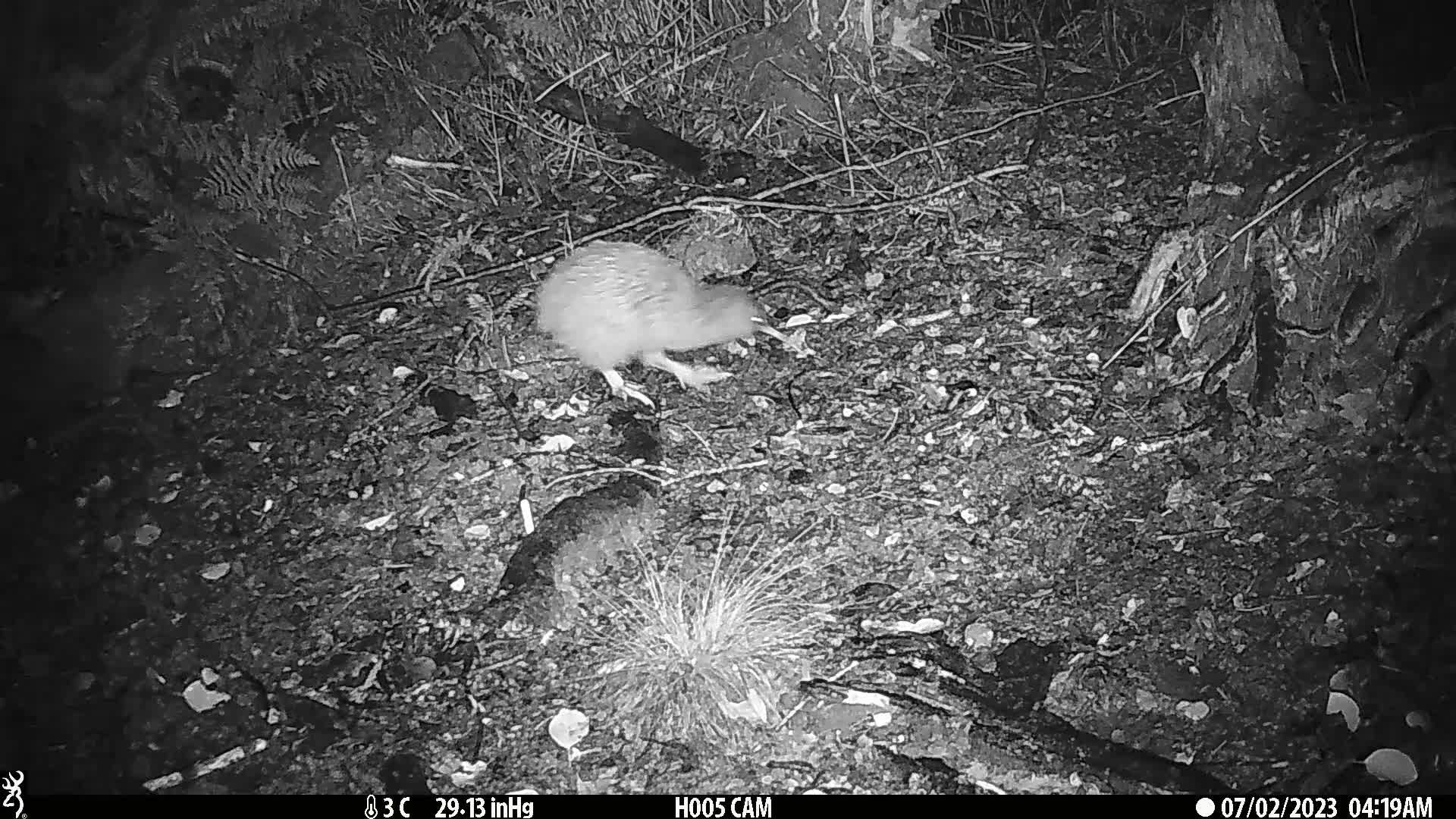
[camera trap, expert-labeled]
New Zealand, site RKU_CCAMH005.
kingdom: Animalia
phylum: Chordata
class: Aves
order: Apterygiformes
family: Apterygidae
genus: Apteryx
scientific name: Apteryx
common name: kiwi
Kiwi (Apteryx).